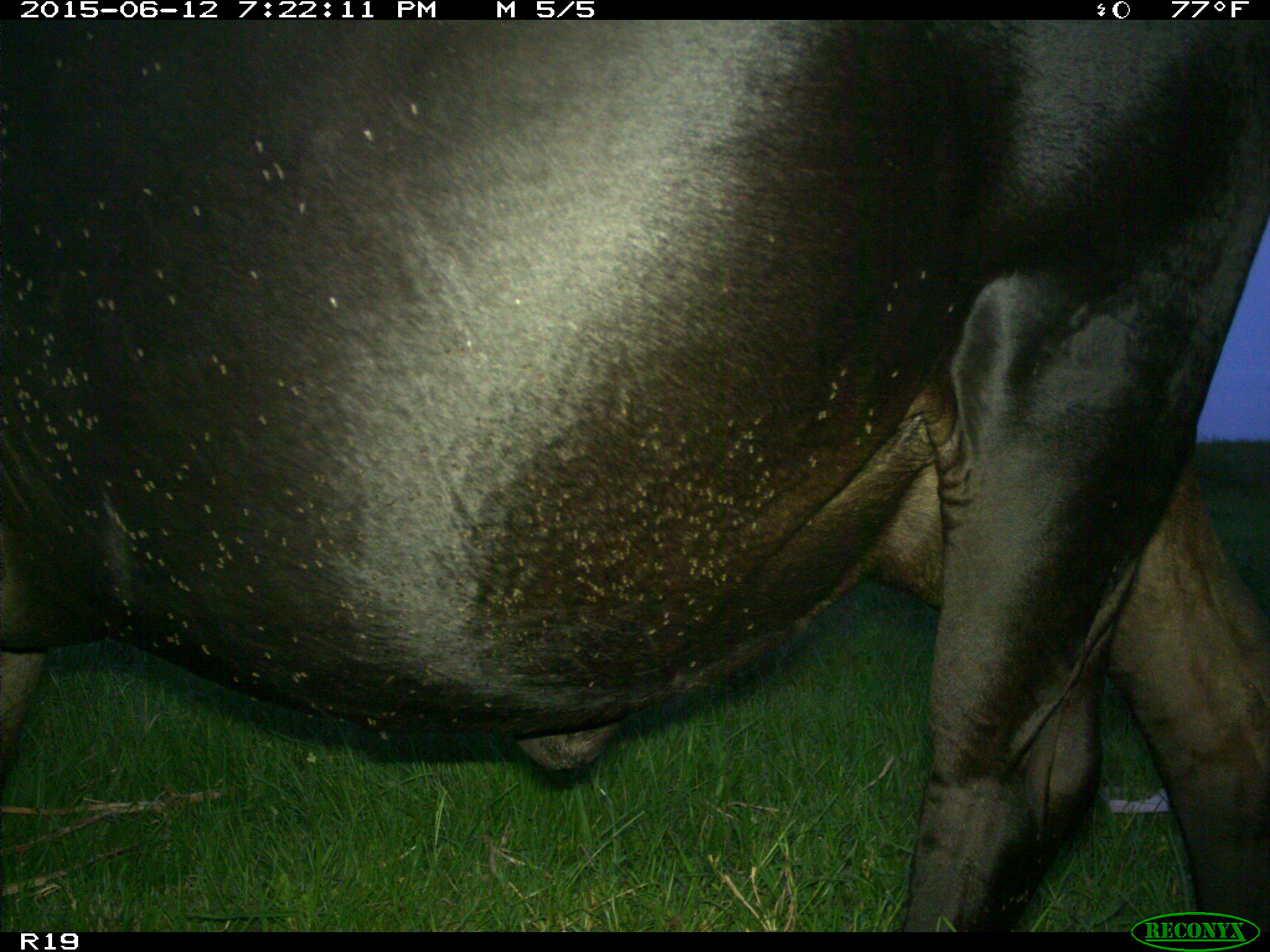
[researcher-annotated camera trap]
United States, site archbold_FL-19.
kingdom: Animalia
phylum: Chordata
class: Mammalia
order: Artiodactyla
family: Bovidae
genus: Bos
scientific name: Bos taurus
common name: domestic cow